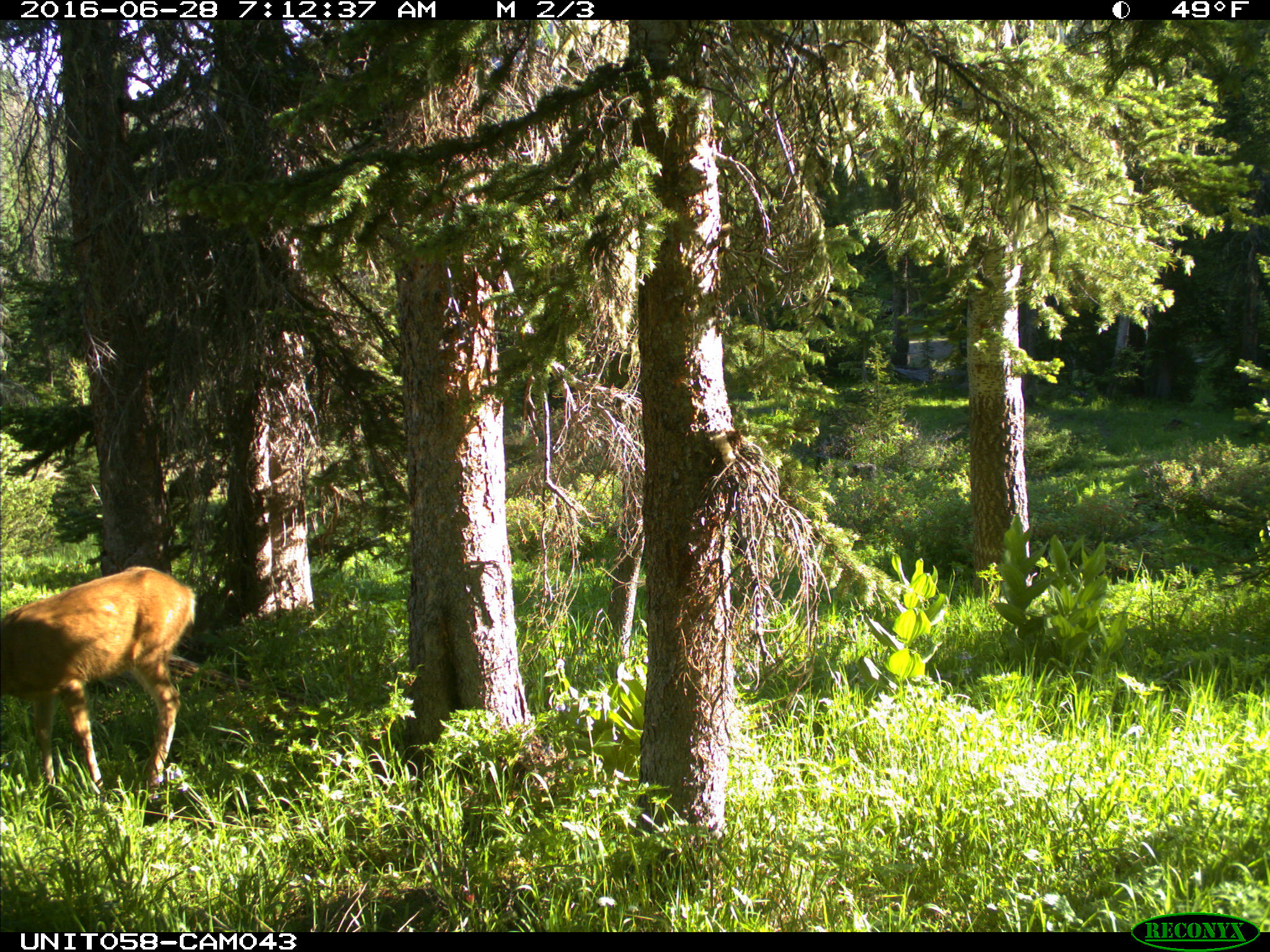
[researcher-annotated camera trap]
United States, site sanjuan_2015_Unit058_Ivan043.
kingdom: Animalia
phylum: Chordata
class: Mammalia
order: Artiodactyla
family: Cervidae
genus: Odocoileus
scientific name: Odocoileus hemionus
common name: mule deer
Odocoileus hemionus (mule deer).